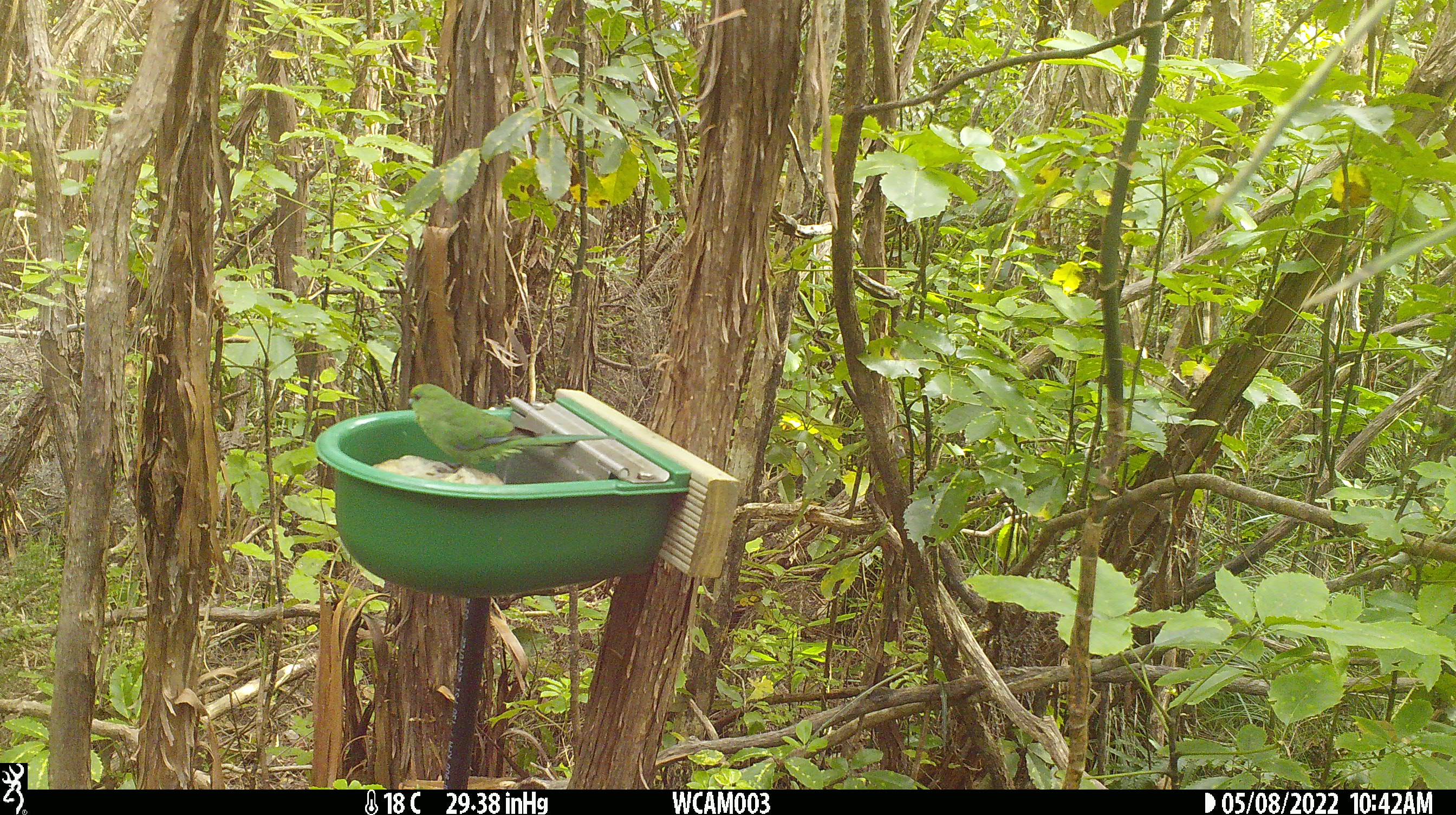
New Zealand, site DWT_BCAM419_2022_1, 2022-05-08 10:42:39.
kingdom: Animalia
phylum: Chordata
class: Aves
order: Psittaciformes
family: Psittaculidae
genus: Cyanoramphus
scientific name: Cyanoramphus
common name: parakeet